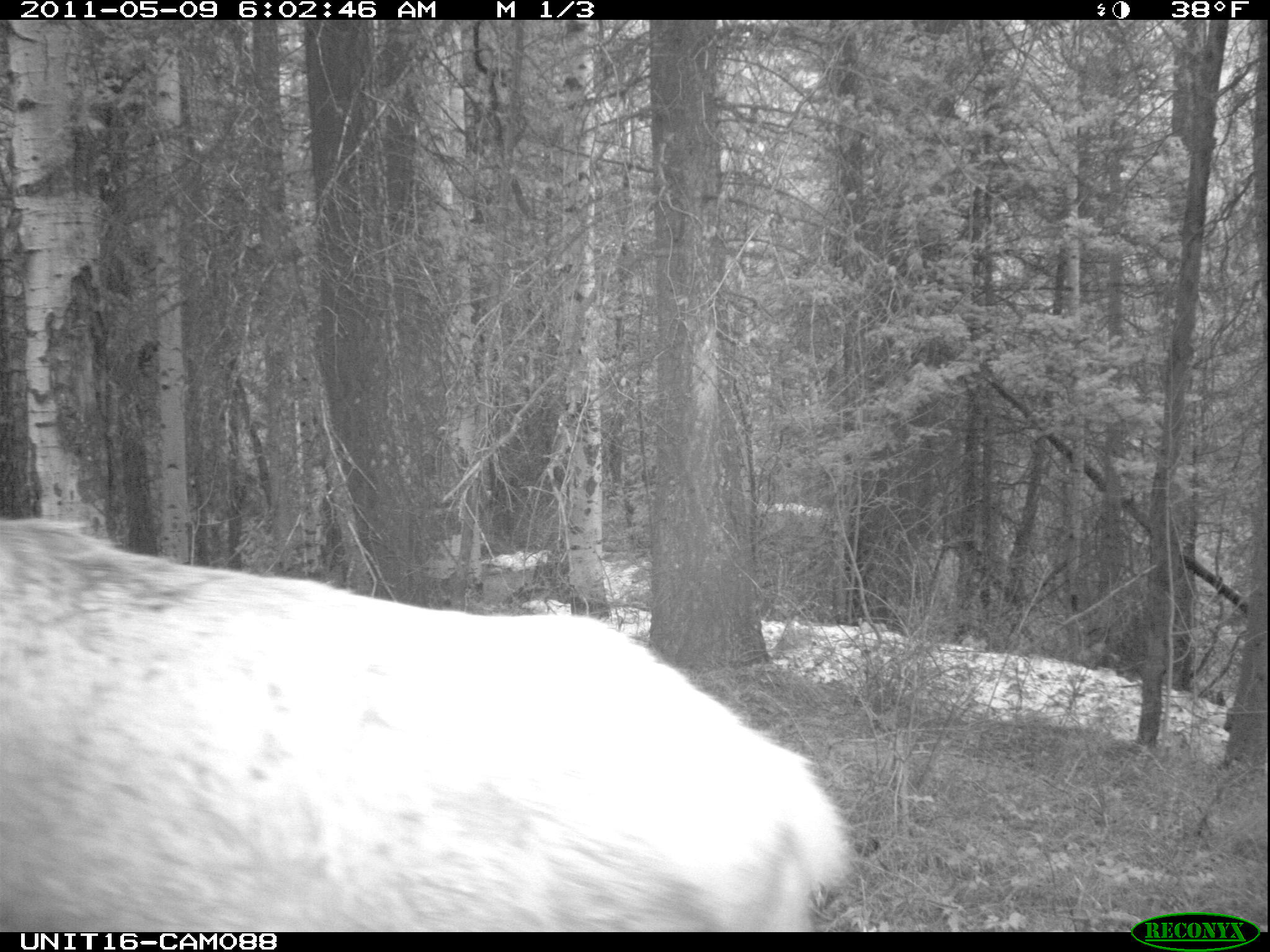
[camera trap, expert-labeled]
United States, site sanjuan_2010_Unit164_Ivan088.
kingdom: Animalia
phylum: Chordata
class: Mammalia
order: Artiodactyla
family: Cervidae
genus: Cervus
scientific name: Cervus elaphus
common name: red deer